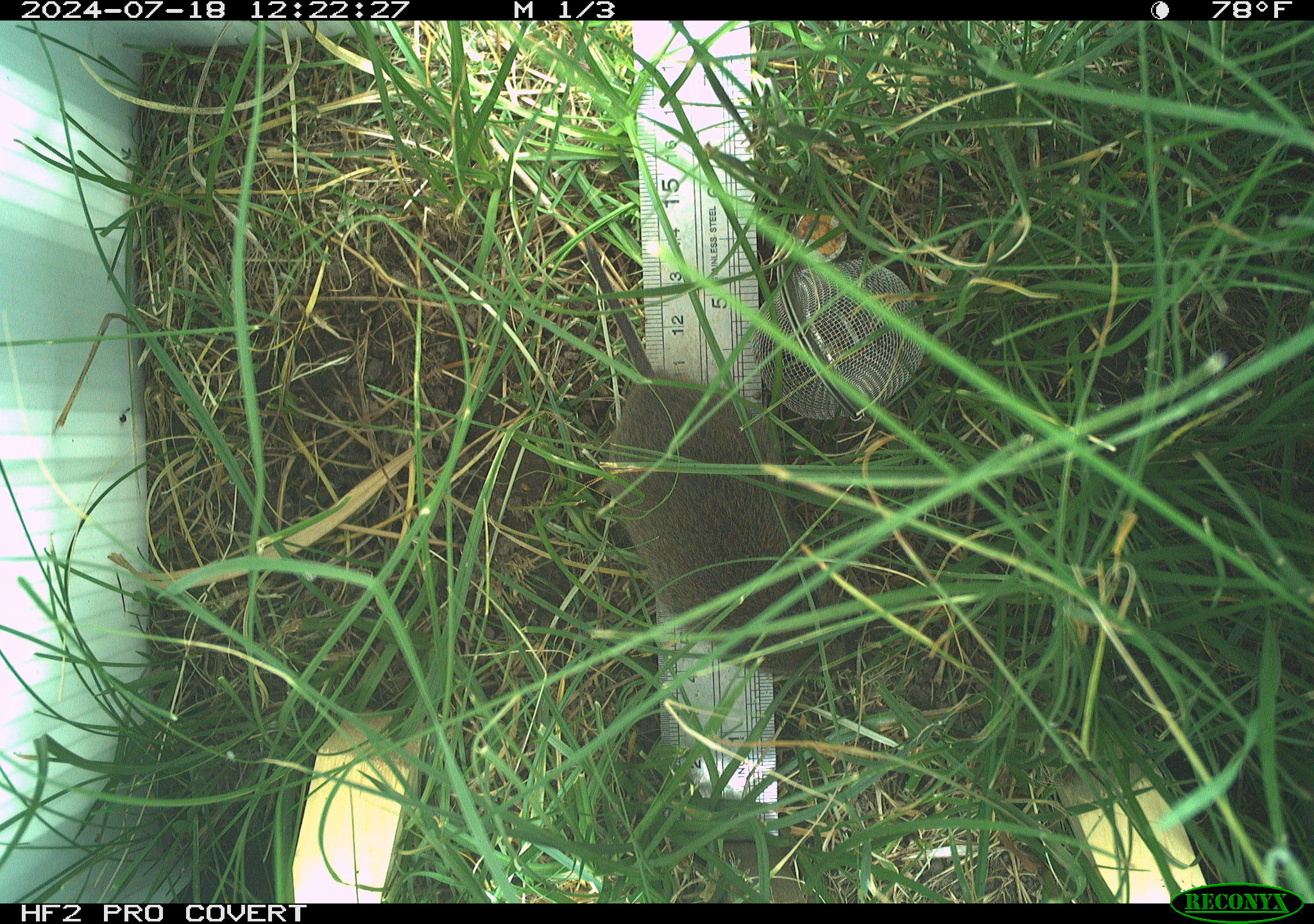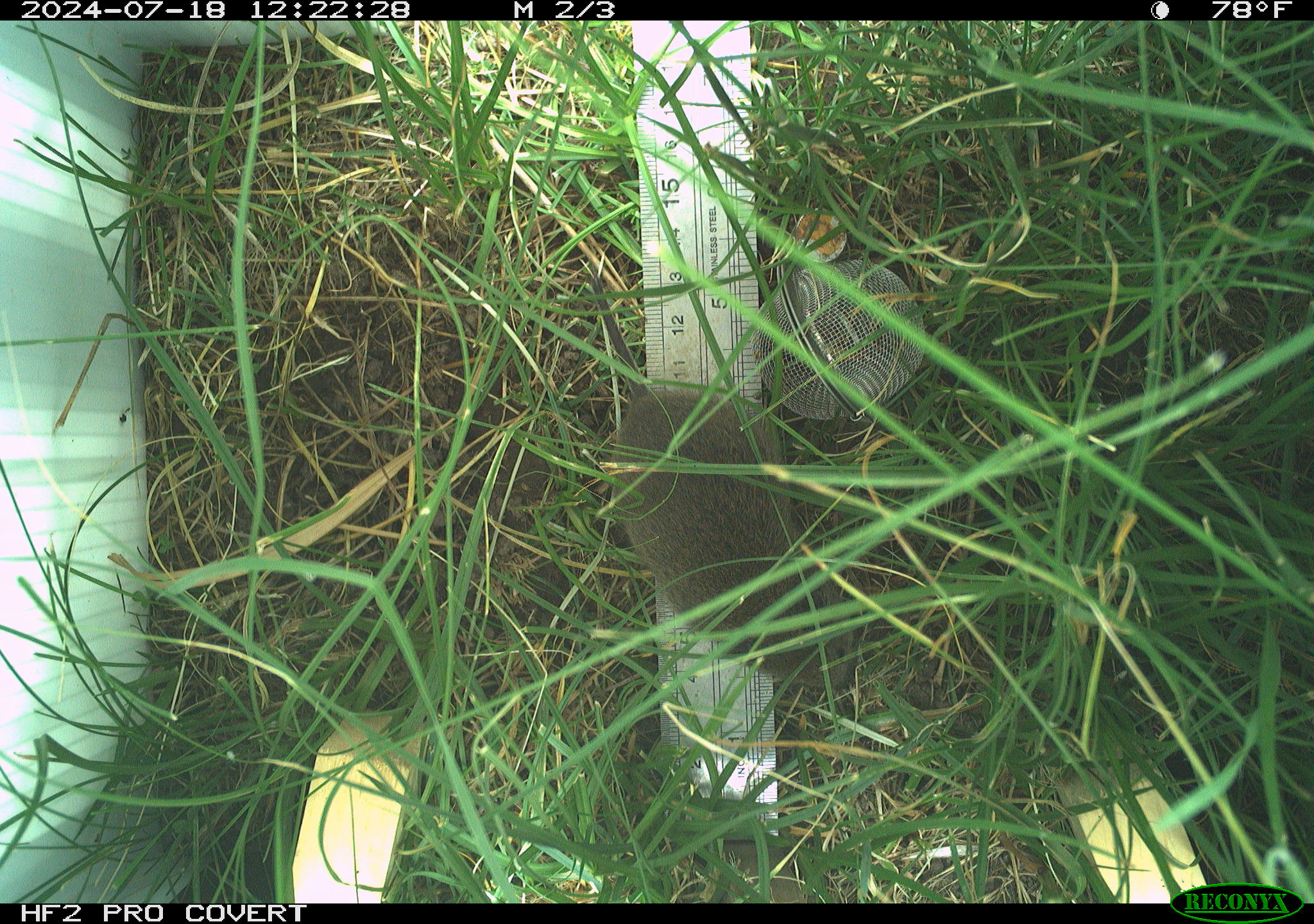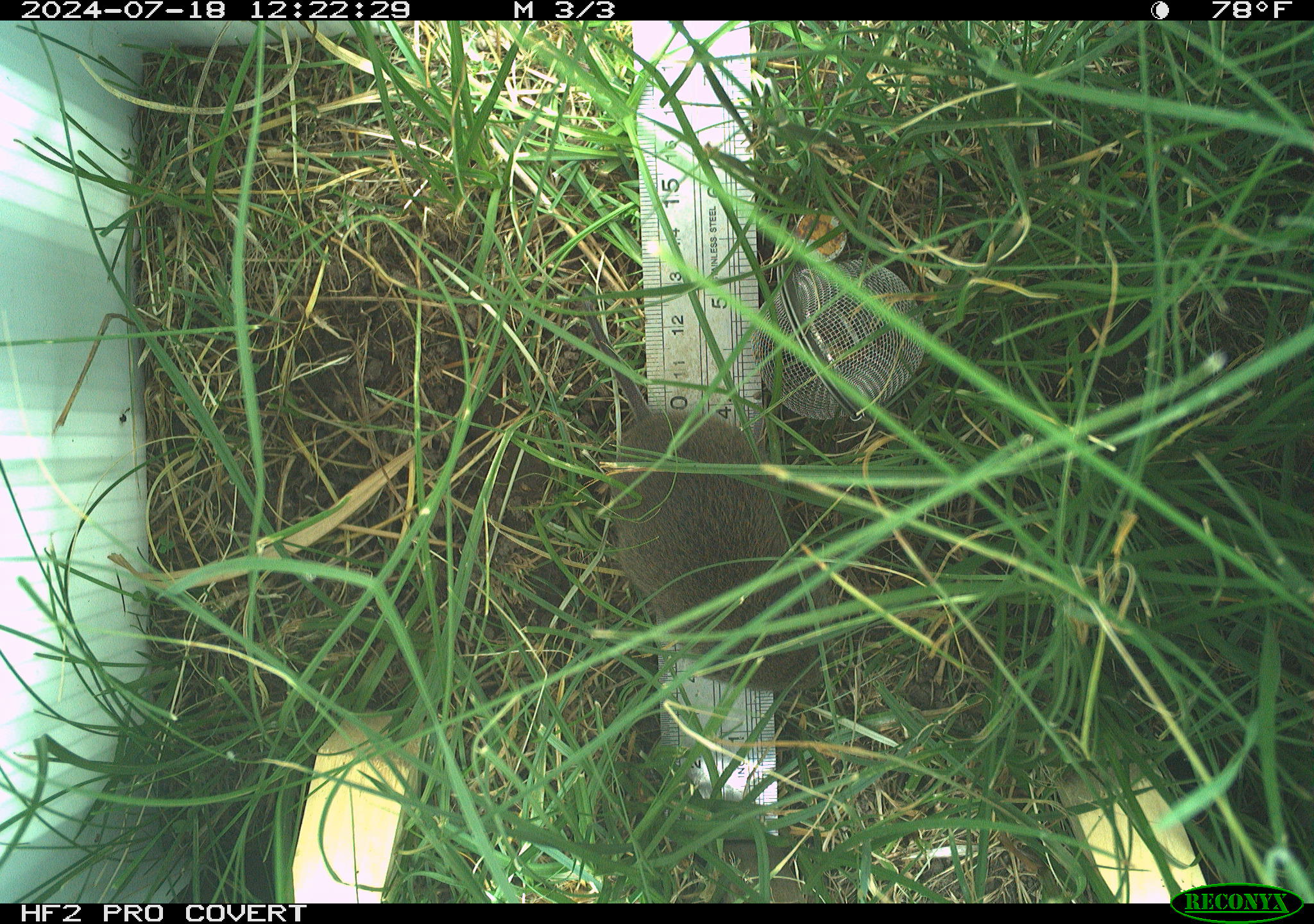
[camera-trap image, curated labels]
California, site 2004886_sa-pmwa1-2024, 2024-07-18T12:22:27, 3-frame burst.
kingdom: Animalia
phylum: Chordata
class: Mammalia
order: Rodentia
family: Cricetidae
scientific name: Arvicolinae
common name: voles, lemmings, and muskrats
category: arvicolinae subfamily